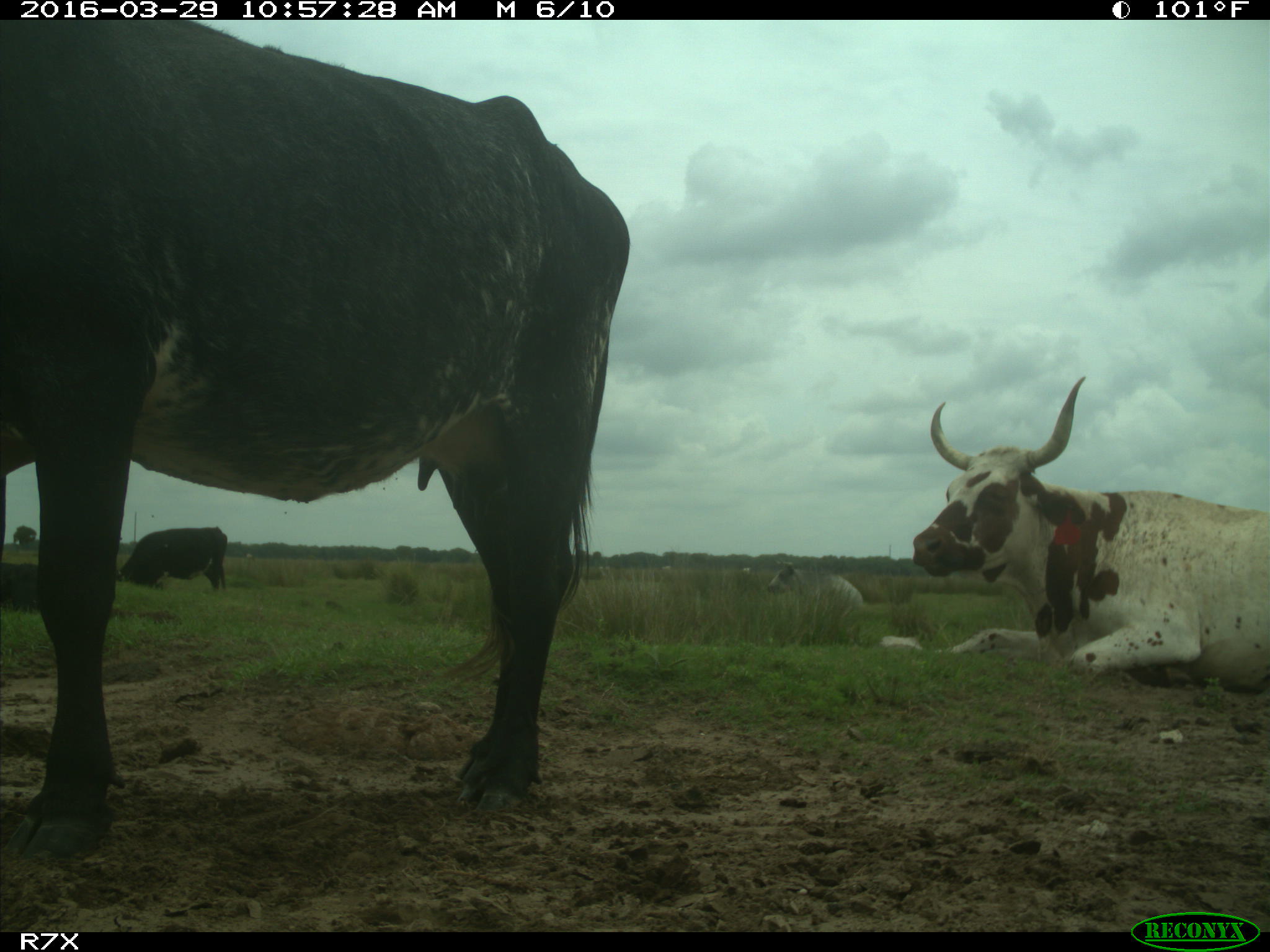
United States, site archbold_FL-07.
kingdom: Animalia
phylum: Chordata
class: Mammalia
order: Artiodactyla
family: Bovidae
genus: Bos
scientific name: Bos taurus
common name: domestic cow